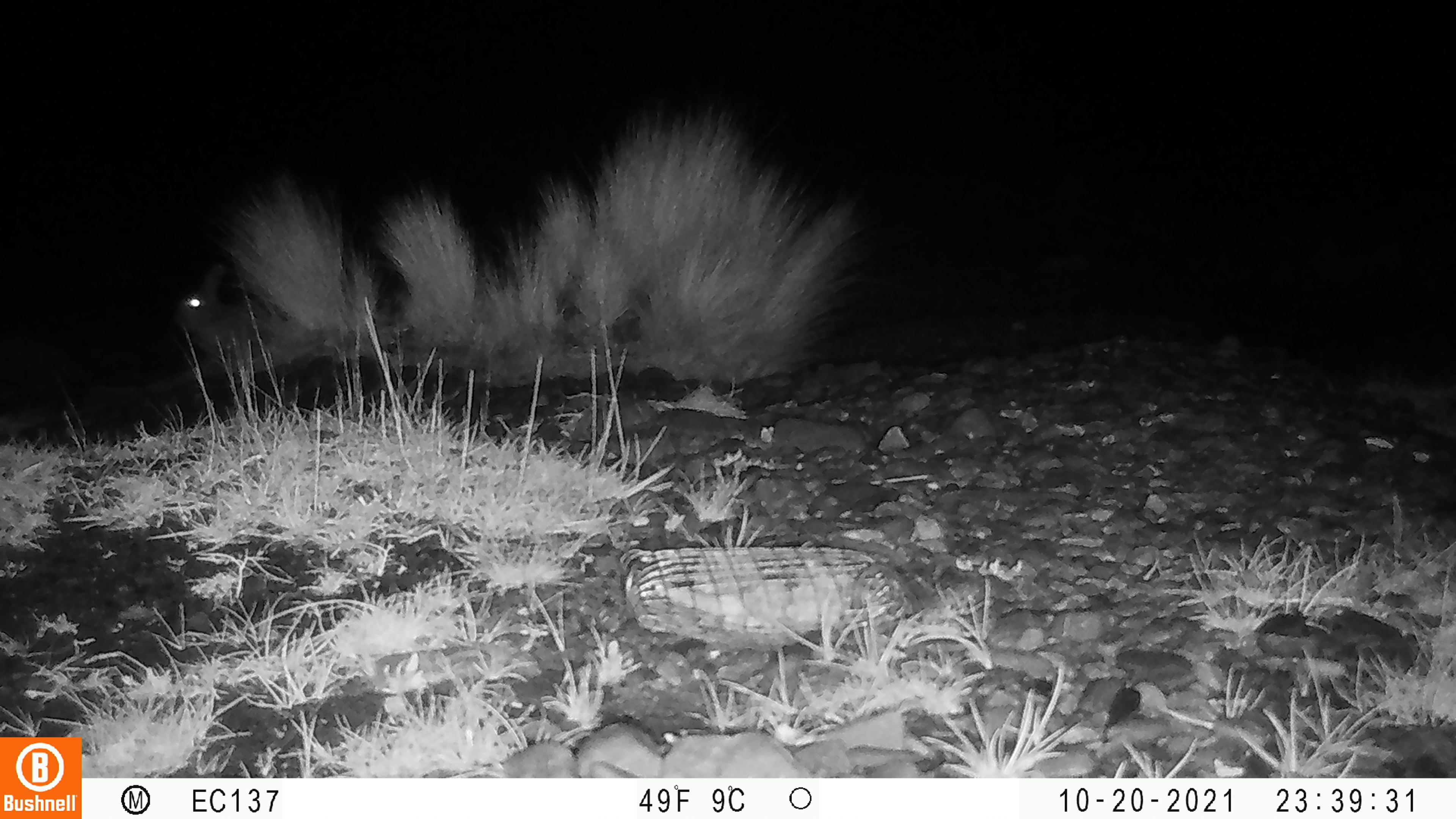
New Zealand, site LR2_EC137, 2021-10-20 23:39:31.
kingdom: Animalia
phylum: Chordata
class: Mammalia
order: Lagomorpha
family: Leporidae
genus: Oryctolagus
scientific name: Oryctolagus cuniculus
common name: european rabbit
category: rabbit